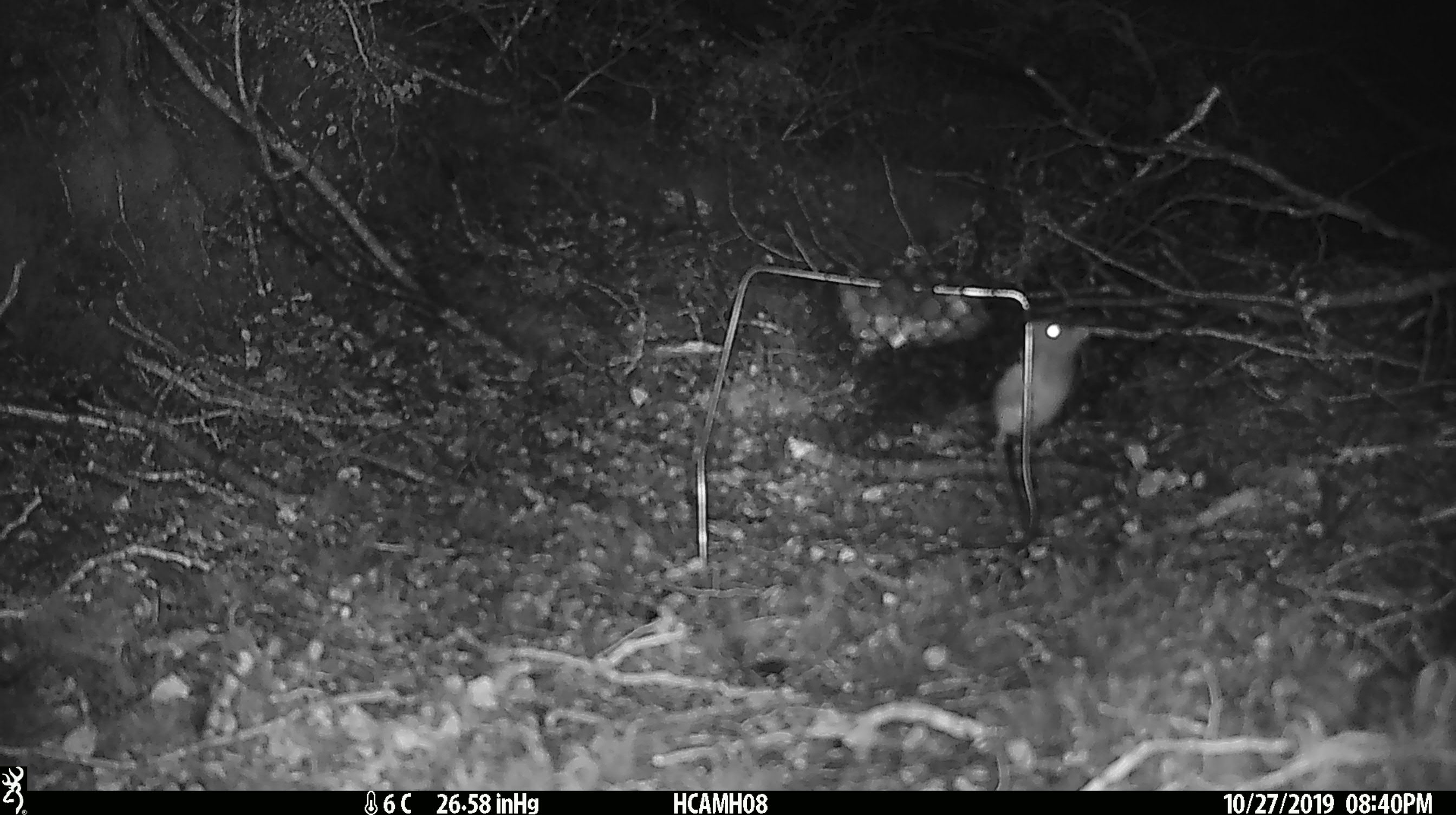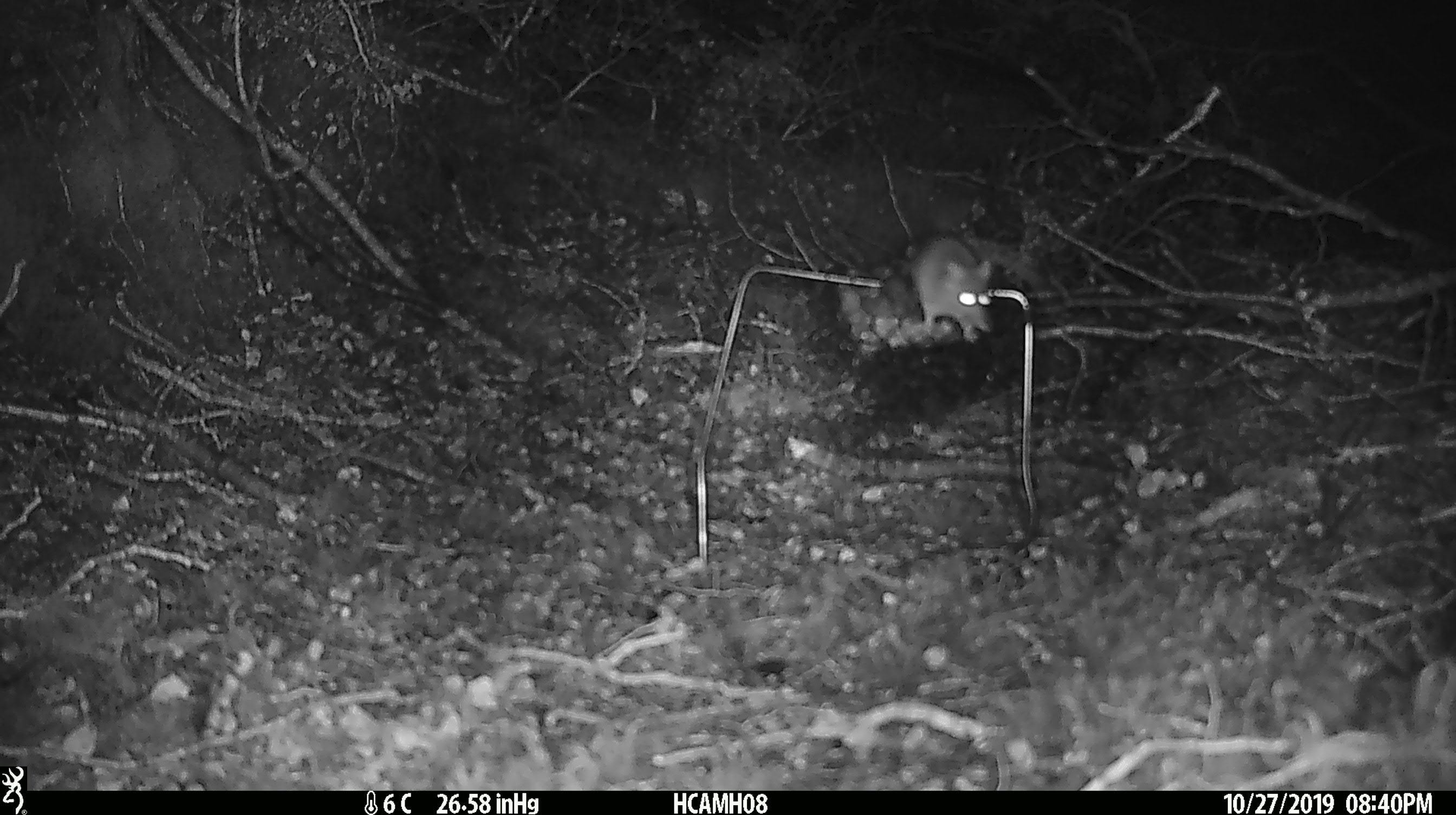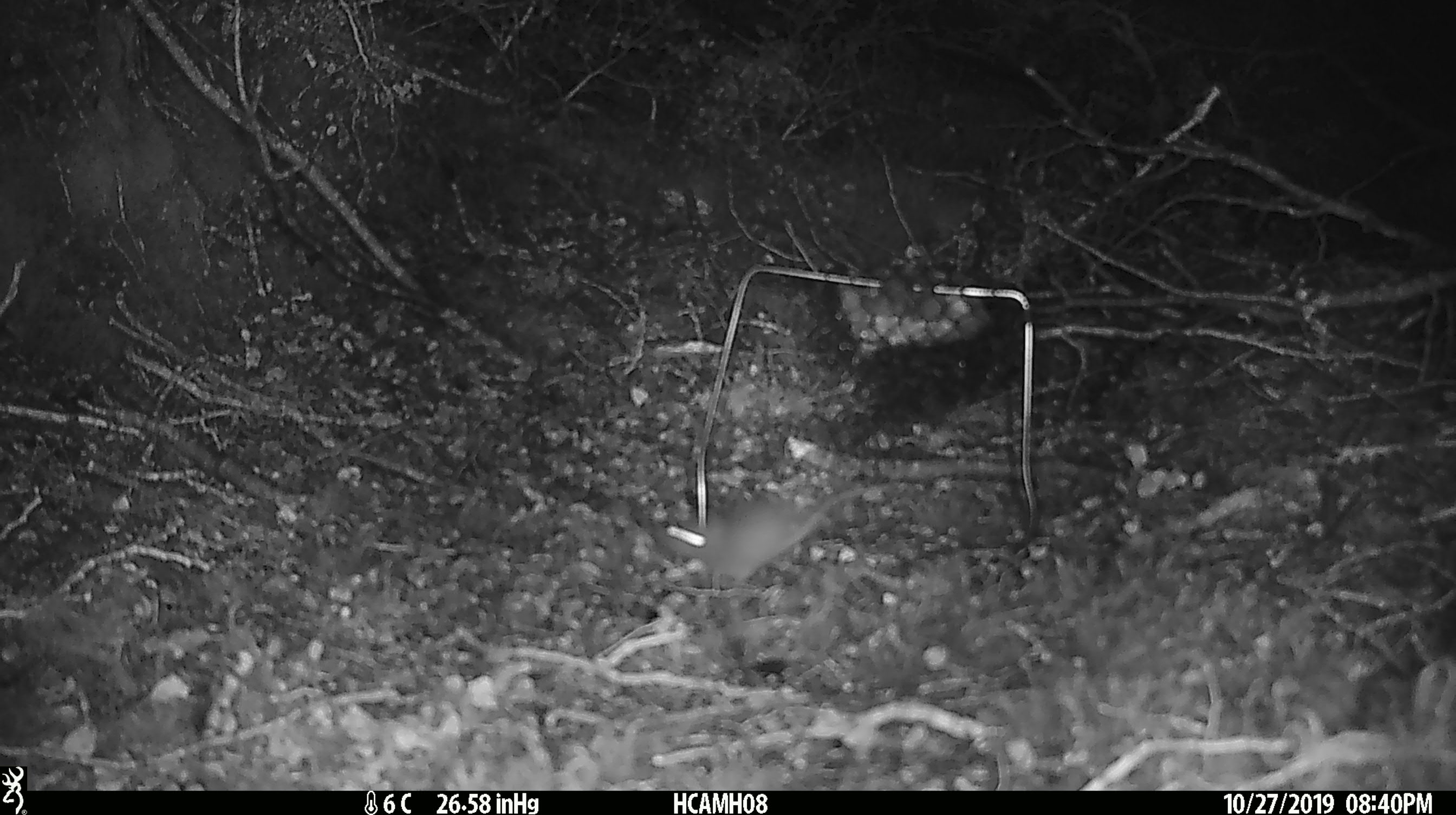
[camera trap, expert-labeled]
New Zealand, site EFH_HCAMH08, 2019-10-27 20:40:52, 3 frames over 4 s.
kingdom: Animalia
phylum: Chordata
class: Mammalia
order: Rodentia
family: Muridae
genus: Mus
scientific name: Mus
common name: mouse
Mouse (Mus).